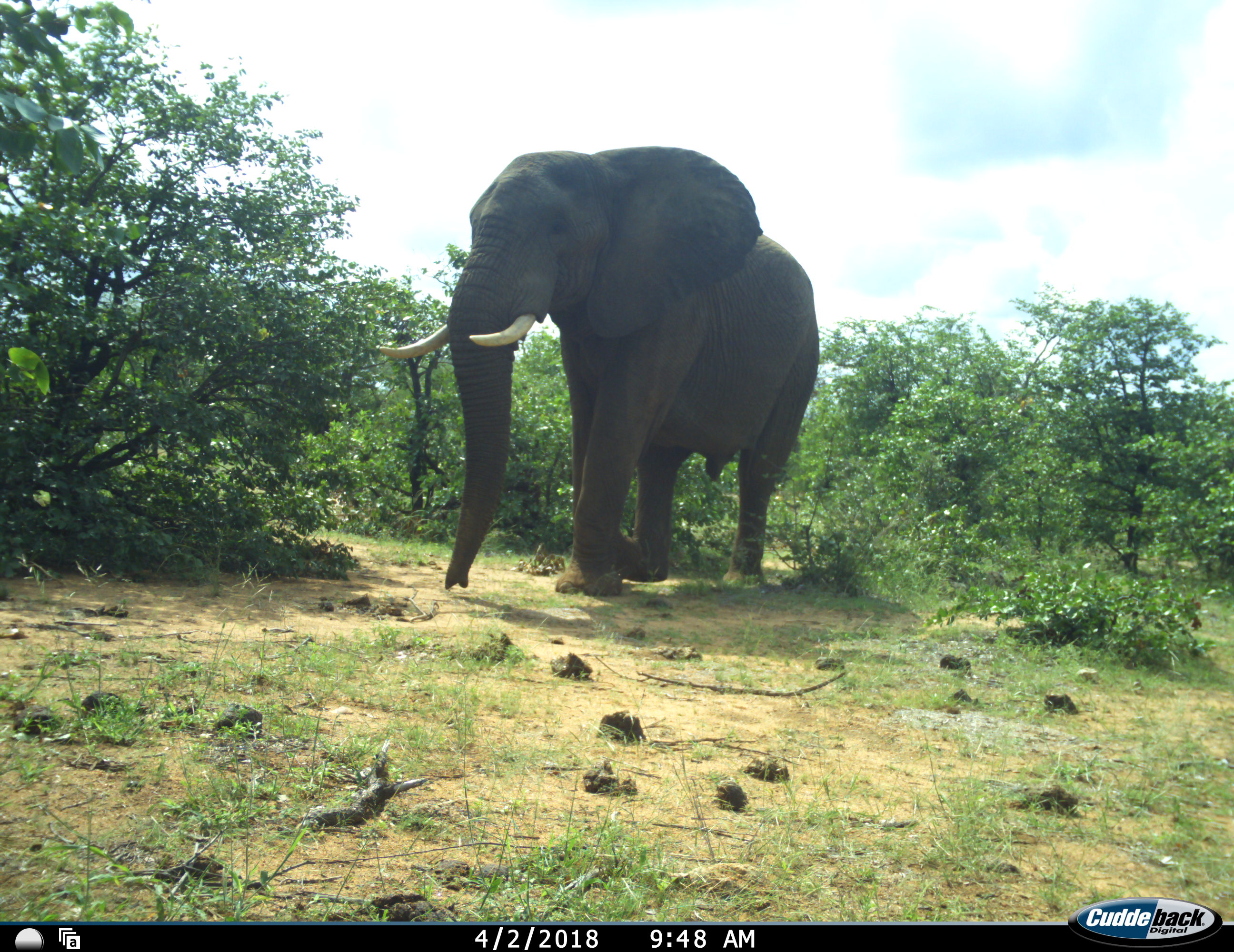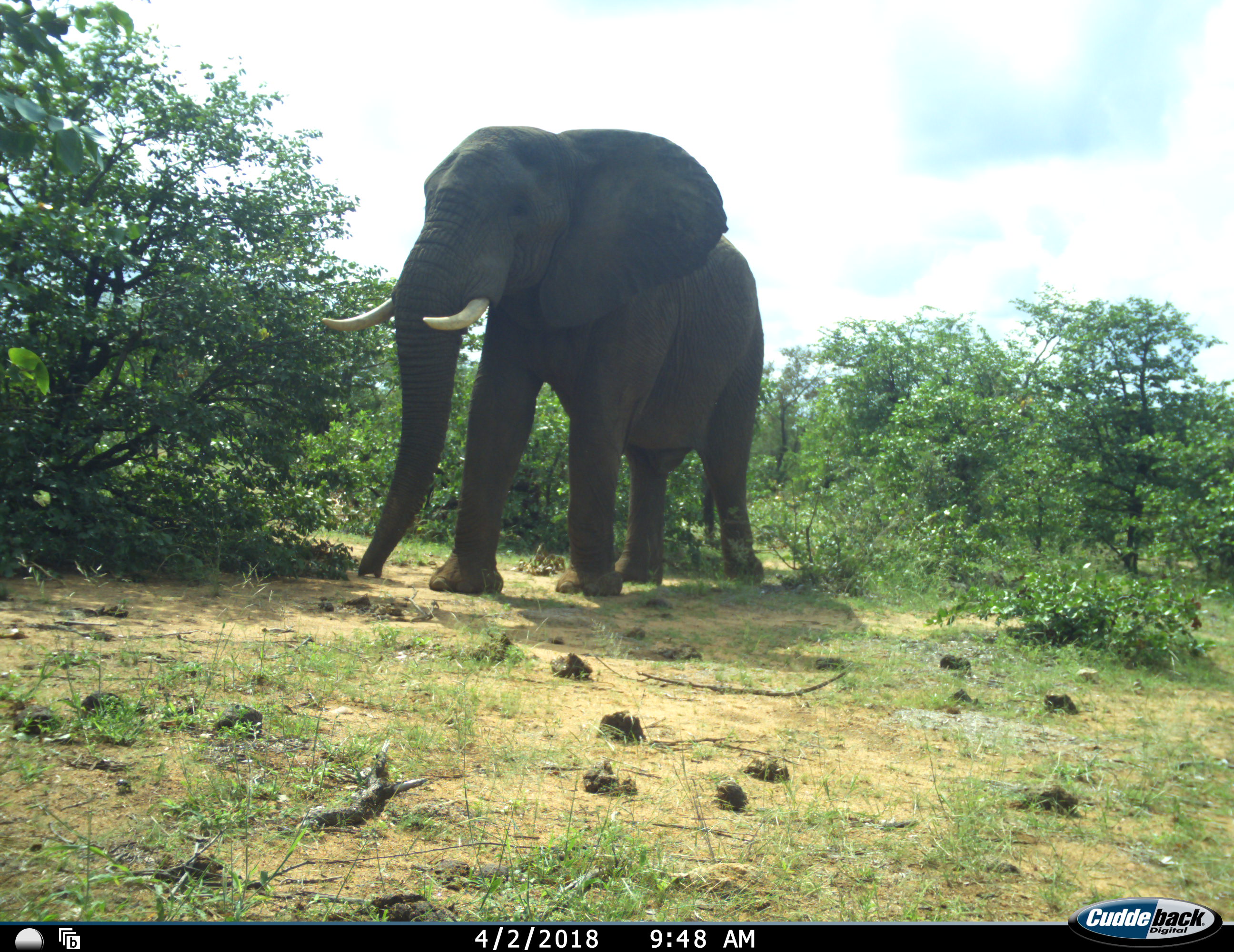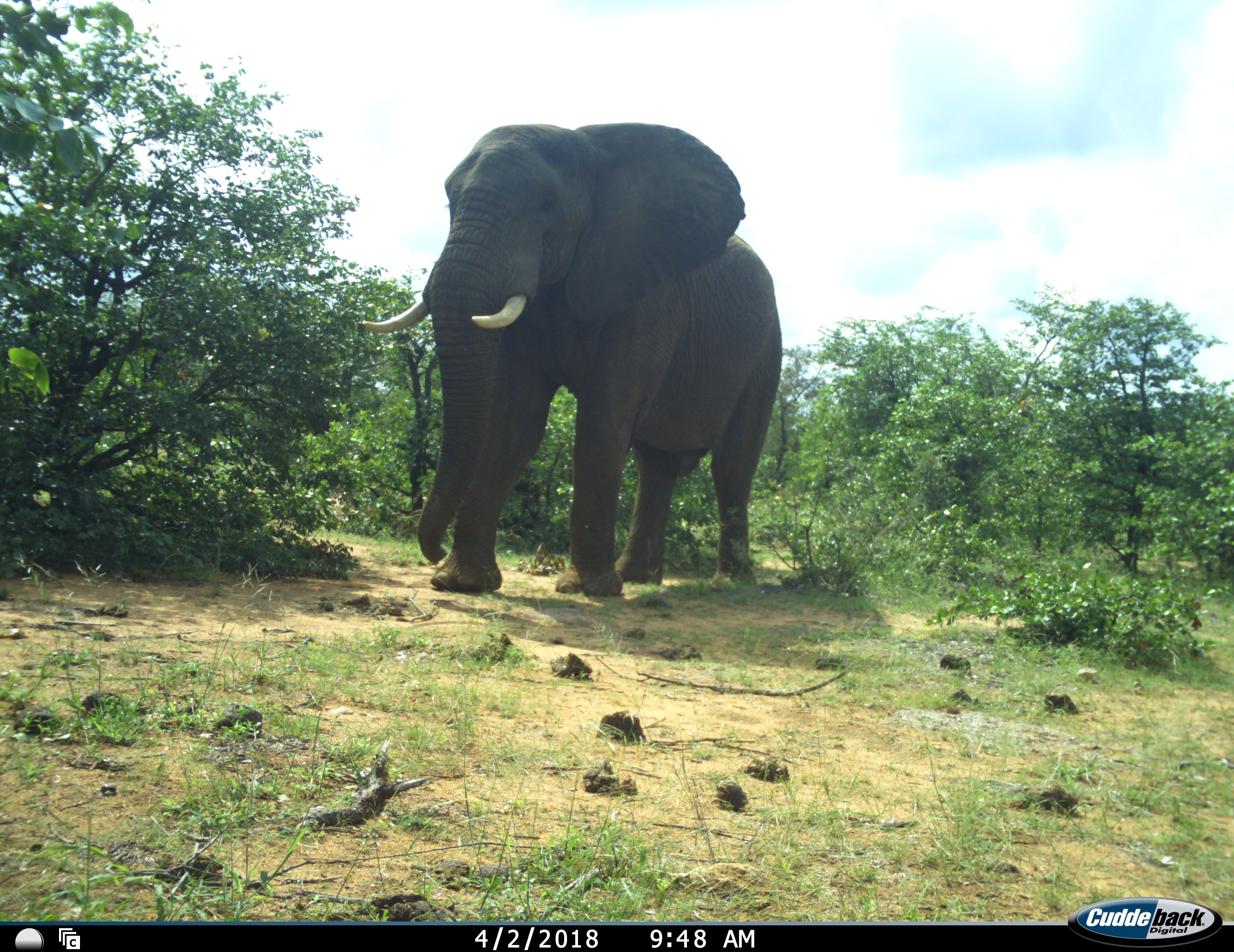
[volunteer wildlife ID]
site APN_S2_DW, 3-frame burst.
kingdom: Animalia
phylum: Chordata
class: Mammalia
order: Proboscidea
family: Elephantidae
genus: Loxodonta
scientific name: Loxodonta africana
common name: african bush elephant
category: elephant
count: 1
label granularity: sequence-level